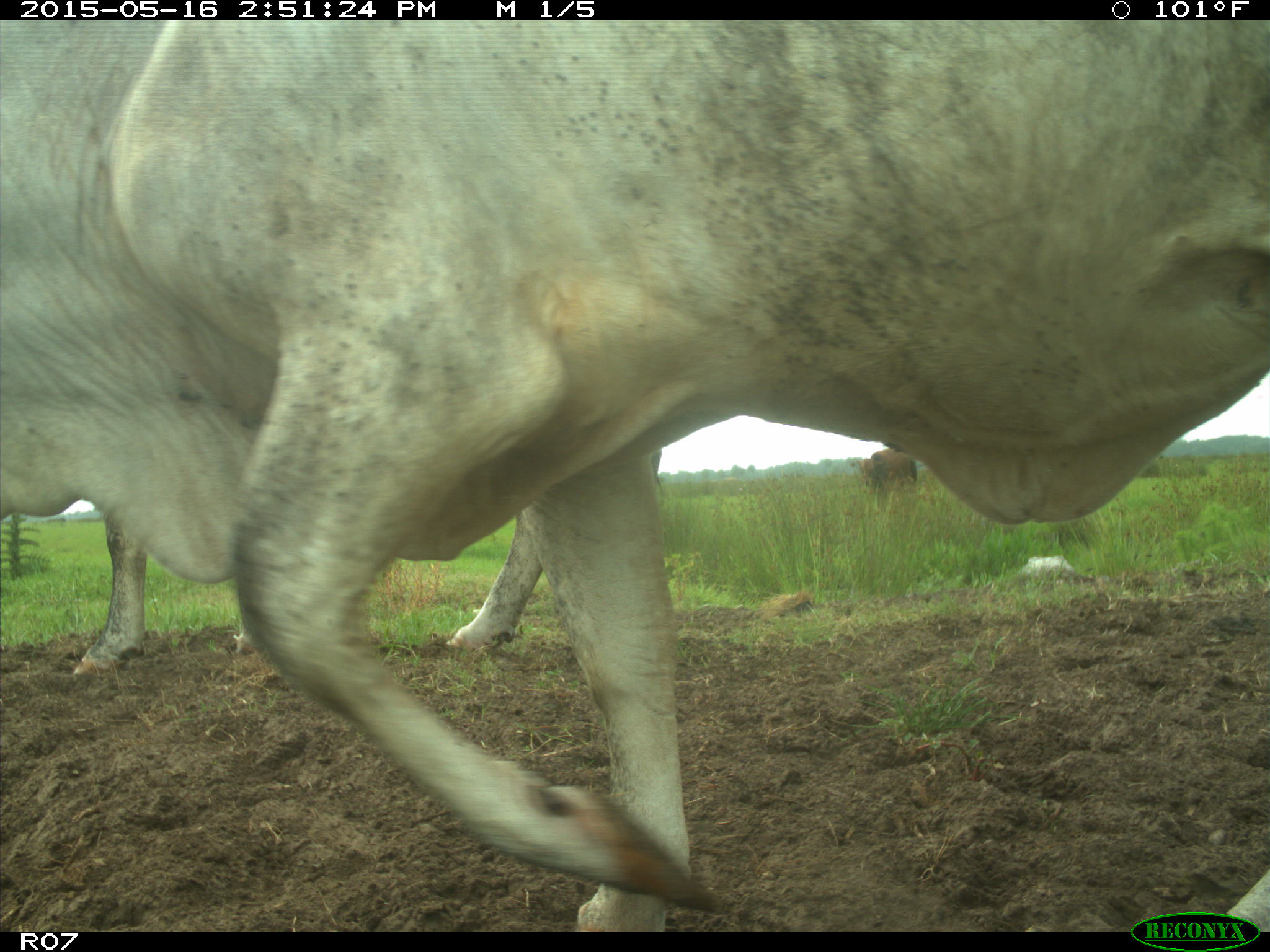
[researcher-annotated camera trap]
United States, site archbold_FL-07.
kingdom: Animalia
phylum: Chordata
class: Mammalia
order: Artiodactyla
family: Bovidae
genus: Bos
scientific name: Bos taurus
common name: domestic cow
Bos taurus (domestic cow).